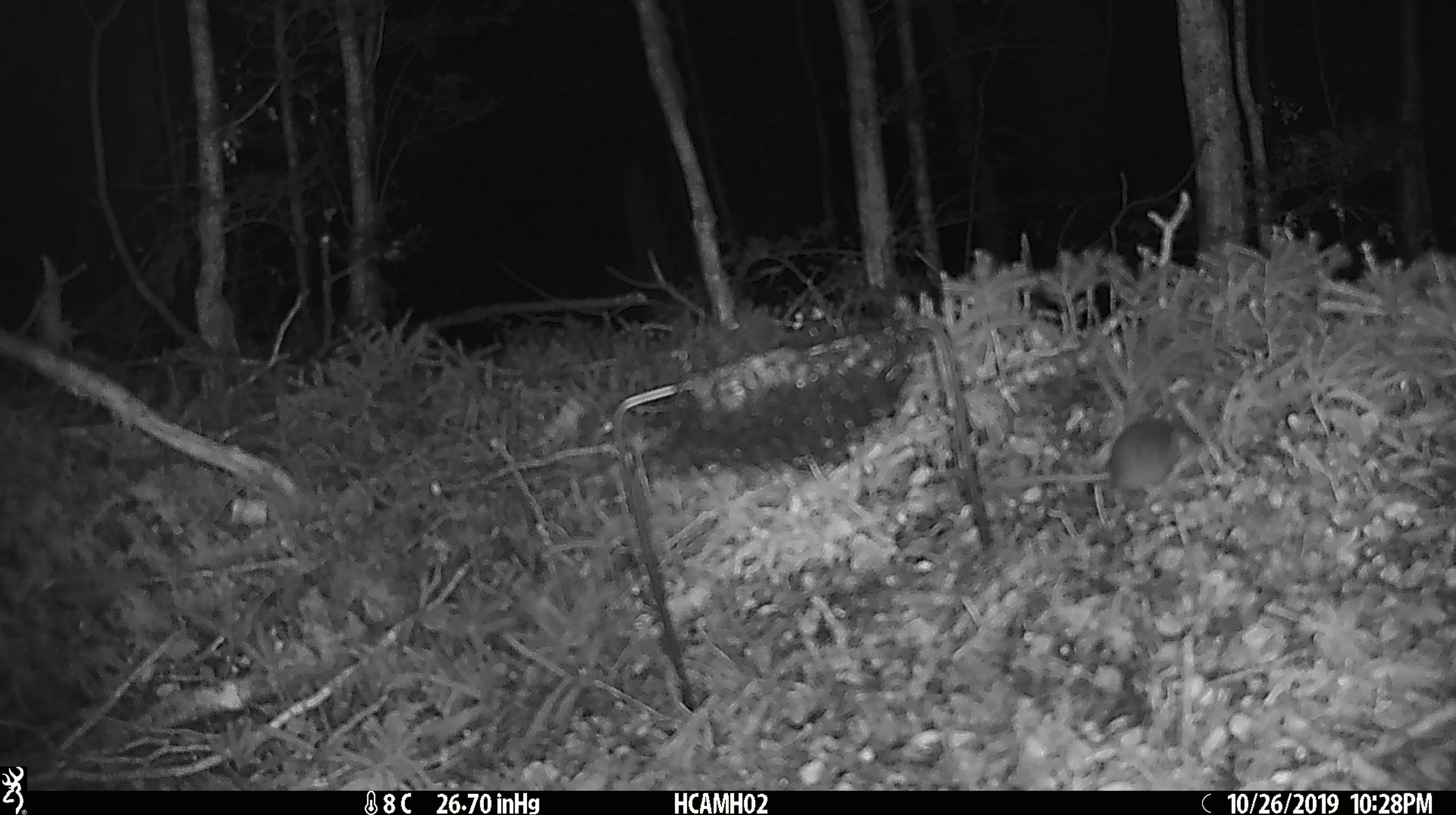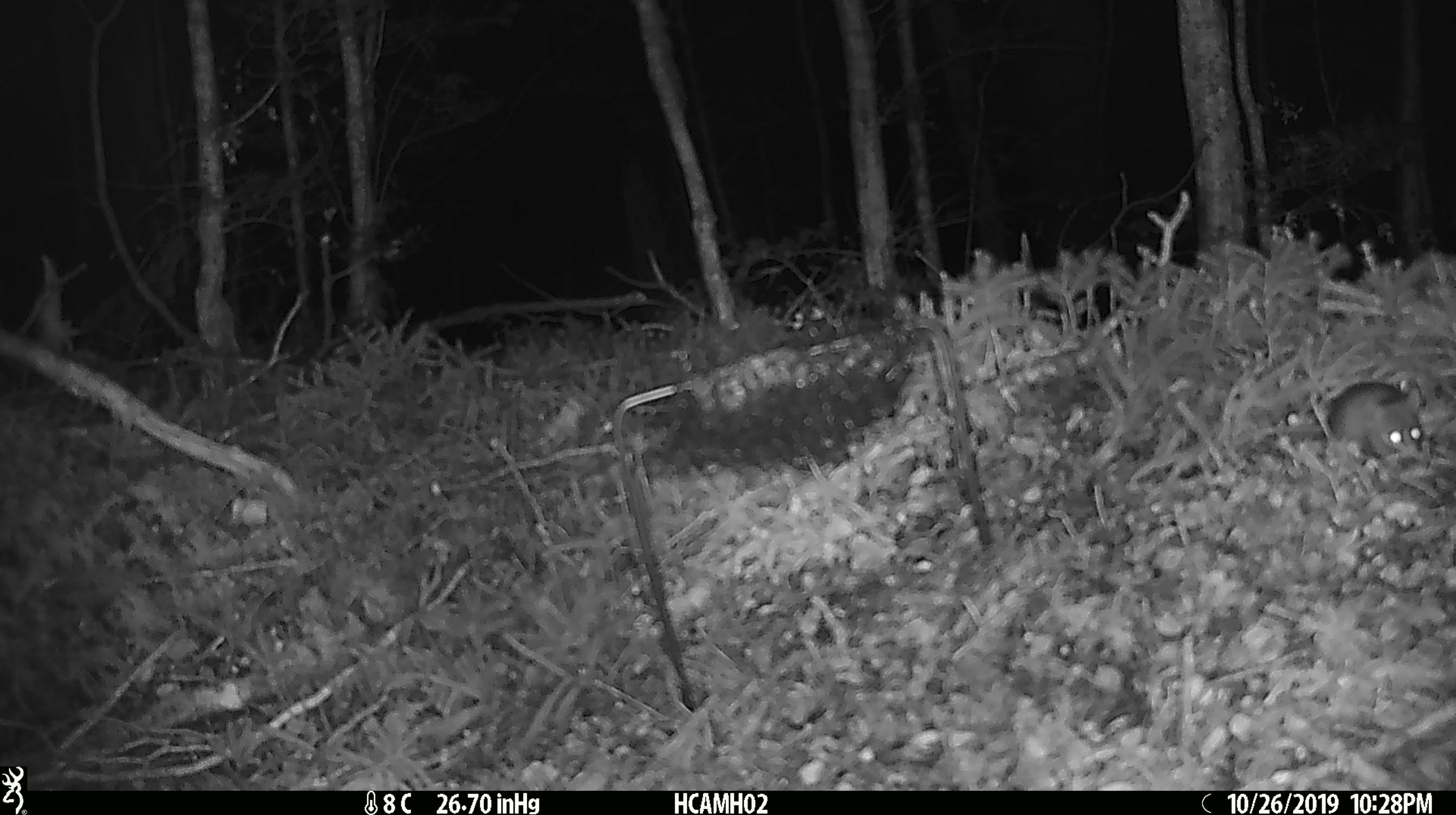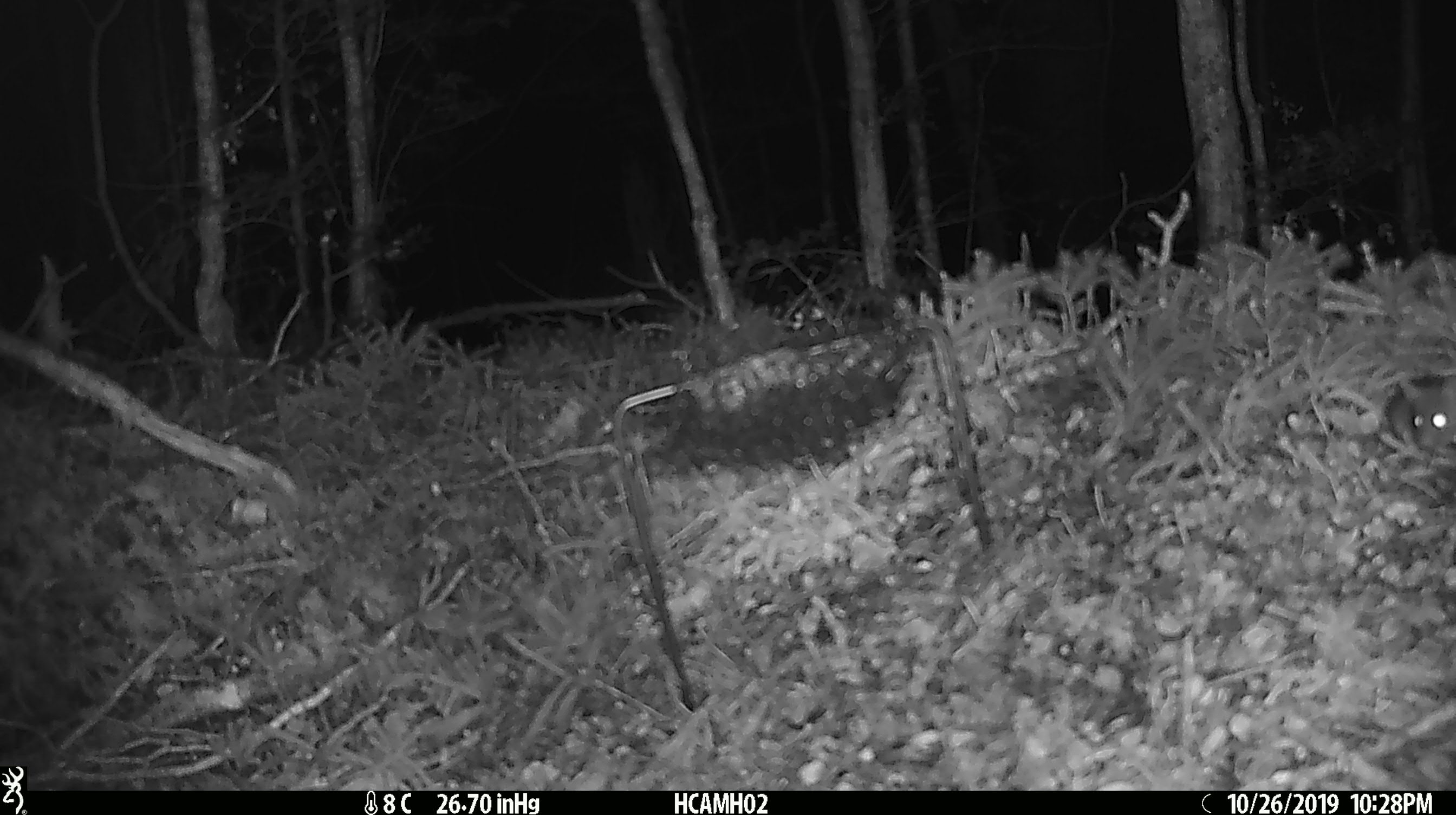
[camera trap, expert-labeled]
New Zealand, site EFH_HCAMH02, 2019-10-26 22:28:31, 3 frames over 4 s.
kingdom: Animalia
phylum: Chordata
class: Mammalia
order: Rodentia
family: Muridae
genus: Mus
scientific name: Mus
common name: mouse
Mouse (Mus).